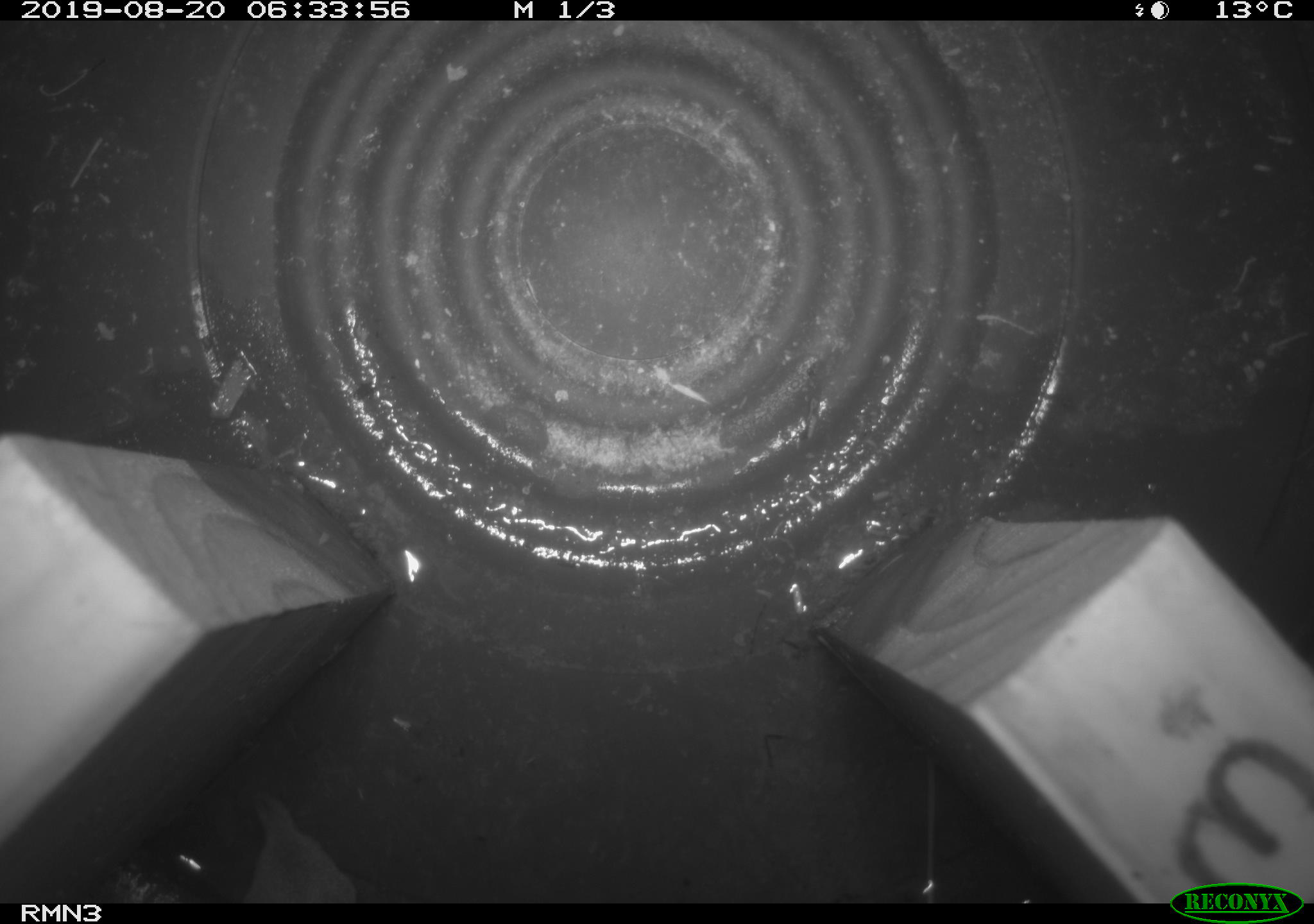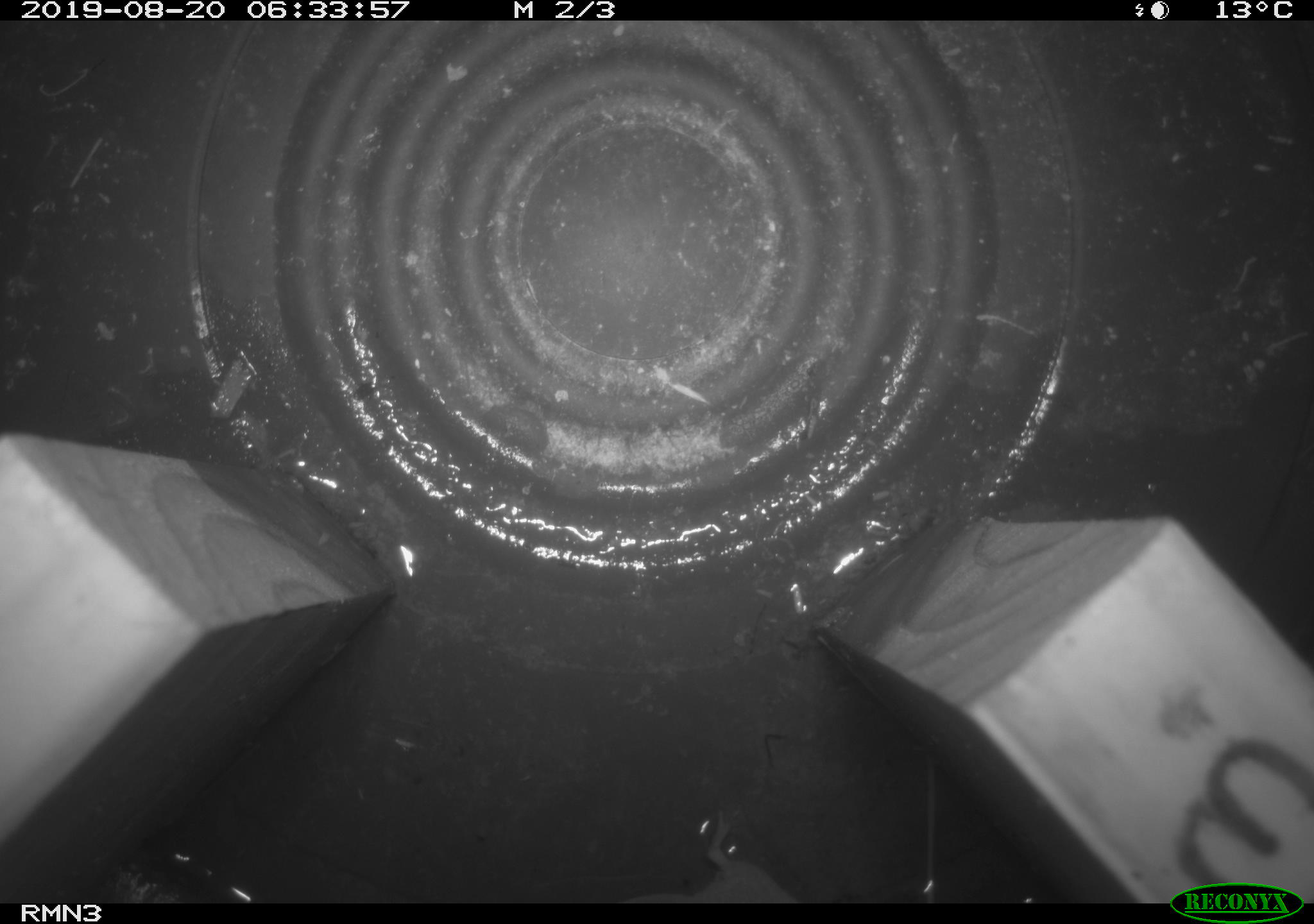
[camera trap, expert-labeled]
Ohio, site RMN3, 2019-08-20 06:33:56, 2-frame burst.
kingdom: Animalia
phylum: Chordata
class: Mammalia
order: Eulipotyphla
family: Soricidae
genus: Sorex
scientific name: Sorex cinereus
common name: masked shrew